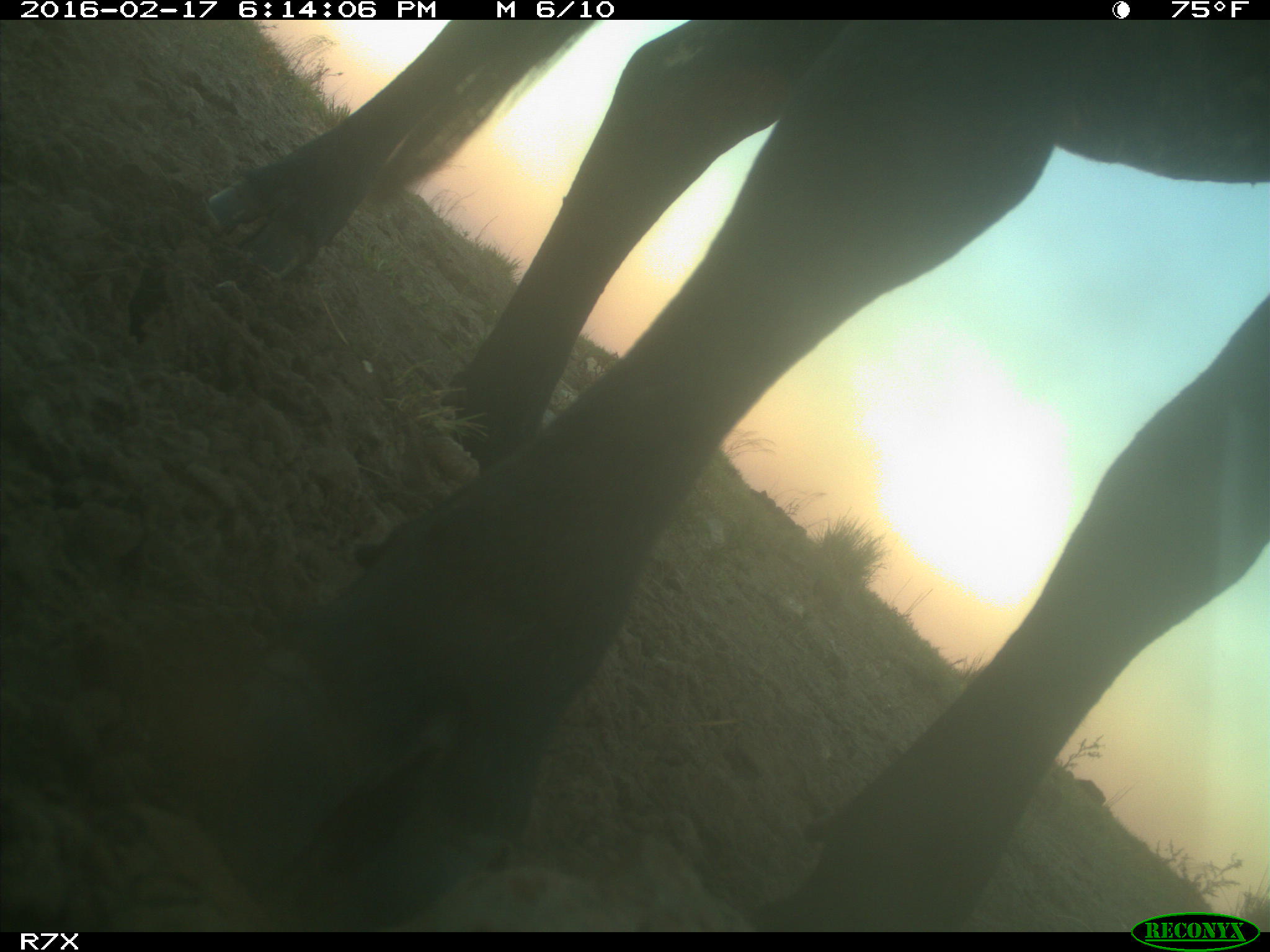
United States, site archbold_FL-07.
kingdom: Animalia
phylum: Chordata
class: Mammalia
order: Artiodactyla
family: Bovidae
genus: Bos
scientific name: Bos taurus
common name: domestic cow